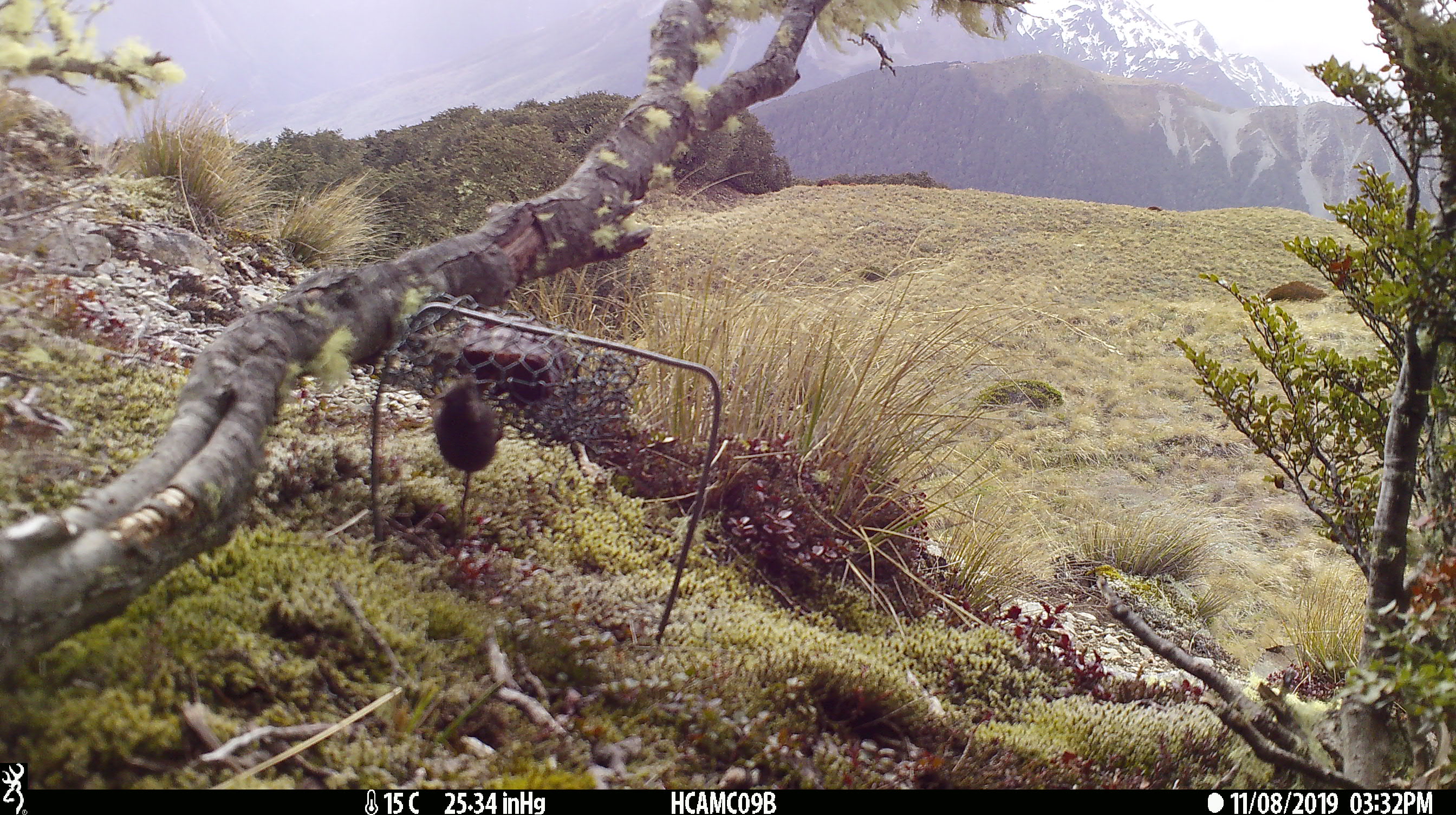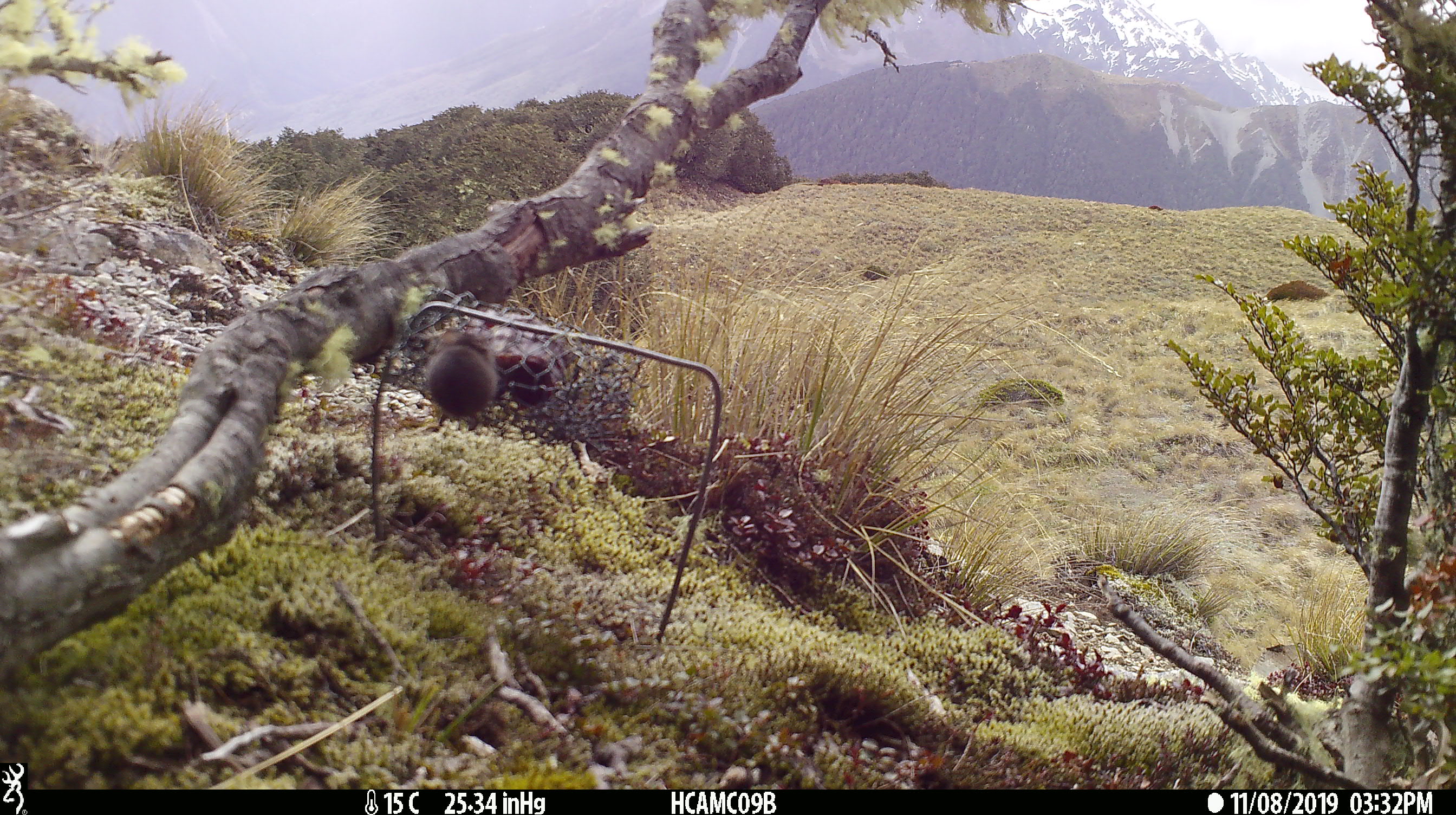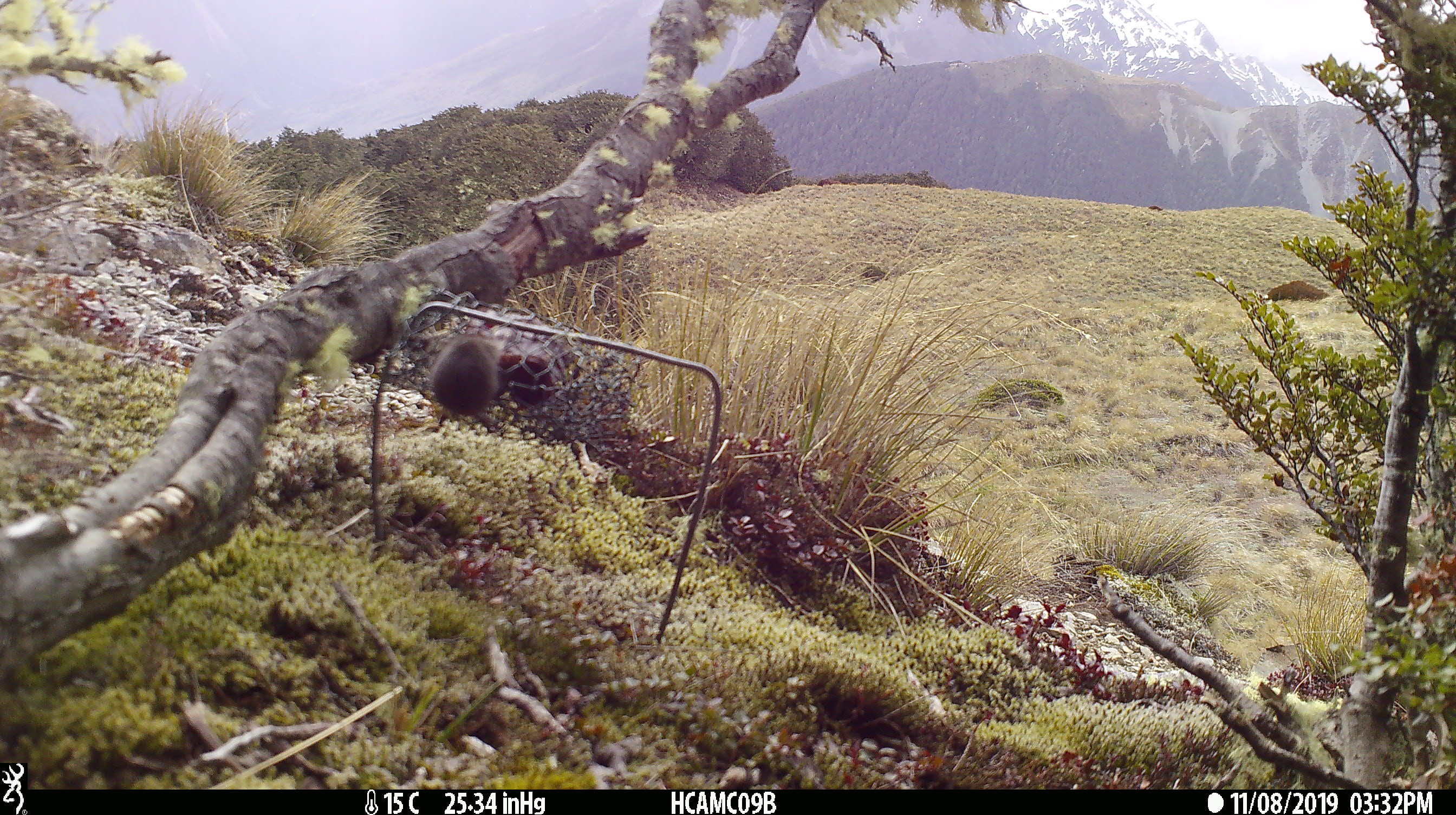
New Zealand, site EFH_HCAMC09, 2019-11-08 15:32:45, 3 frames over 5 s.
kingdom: Animalia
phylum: Chordata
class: Mammalia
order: Rodentia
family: Muridae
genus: Mus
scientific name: Mus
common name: mouse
Mouse (Mus).